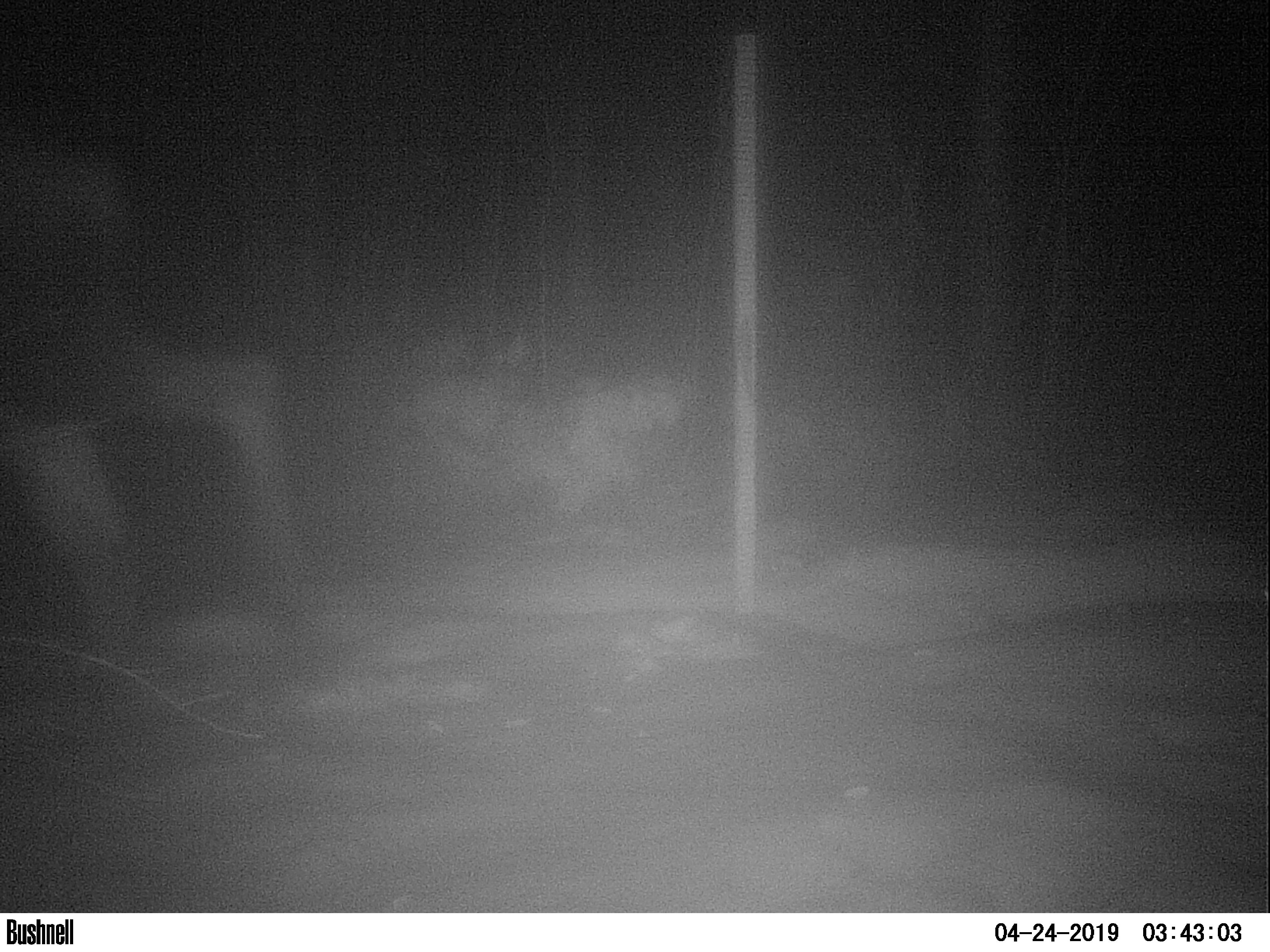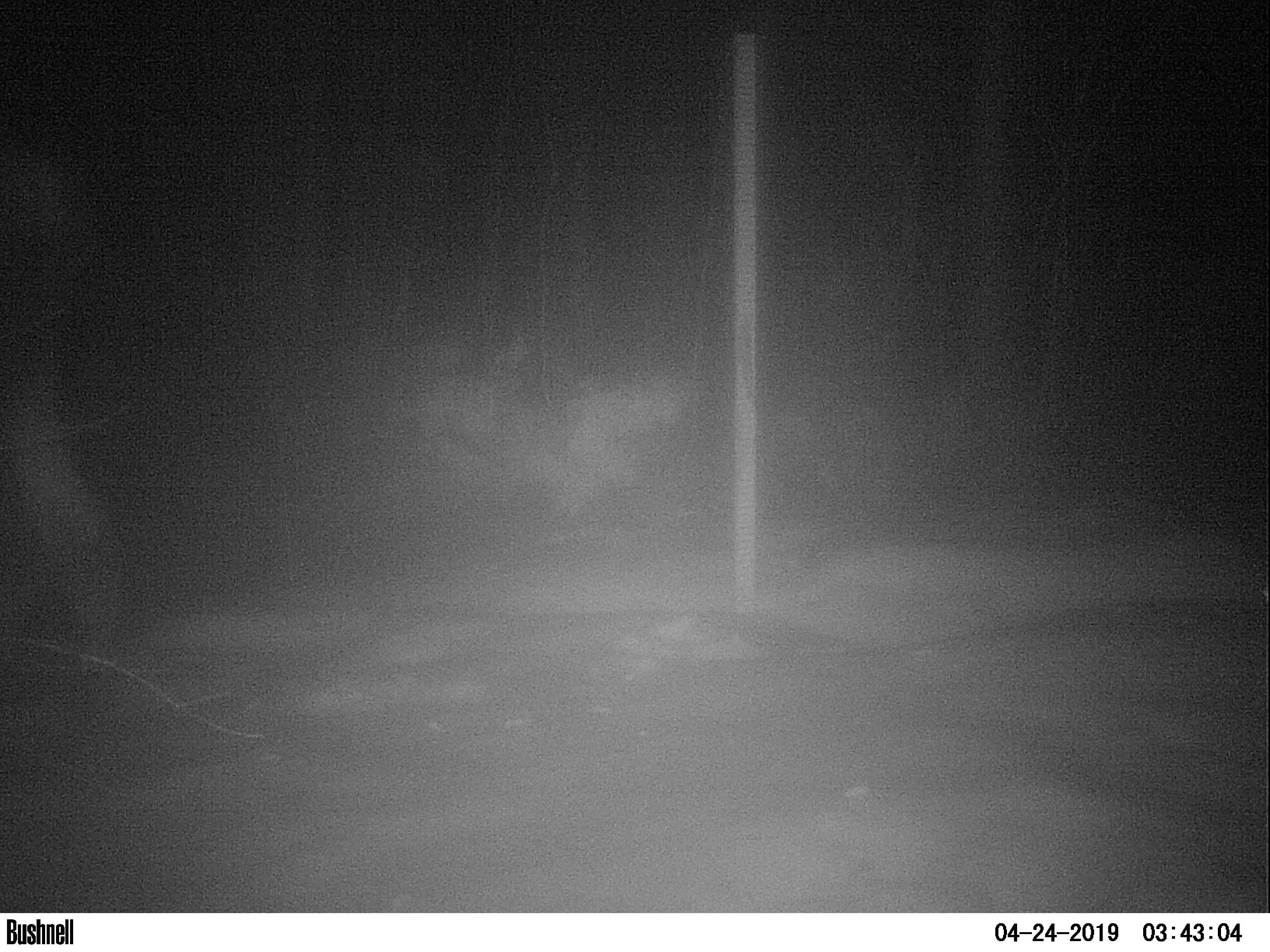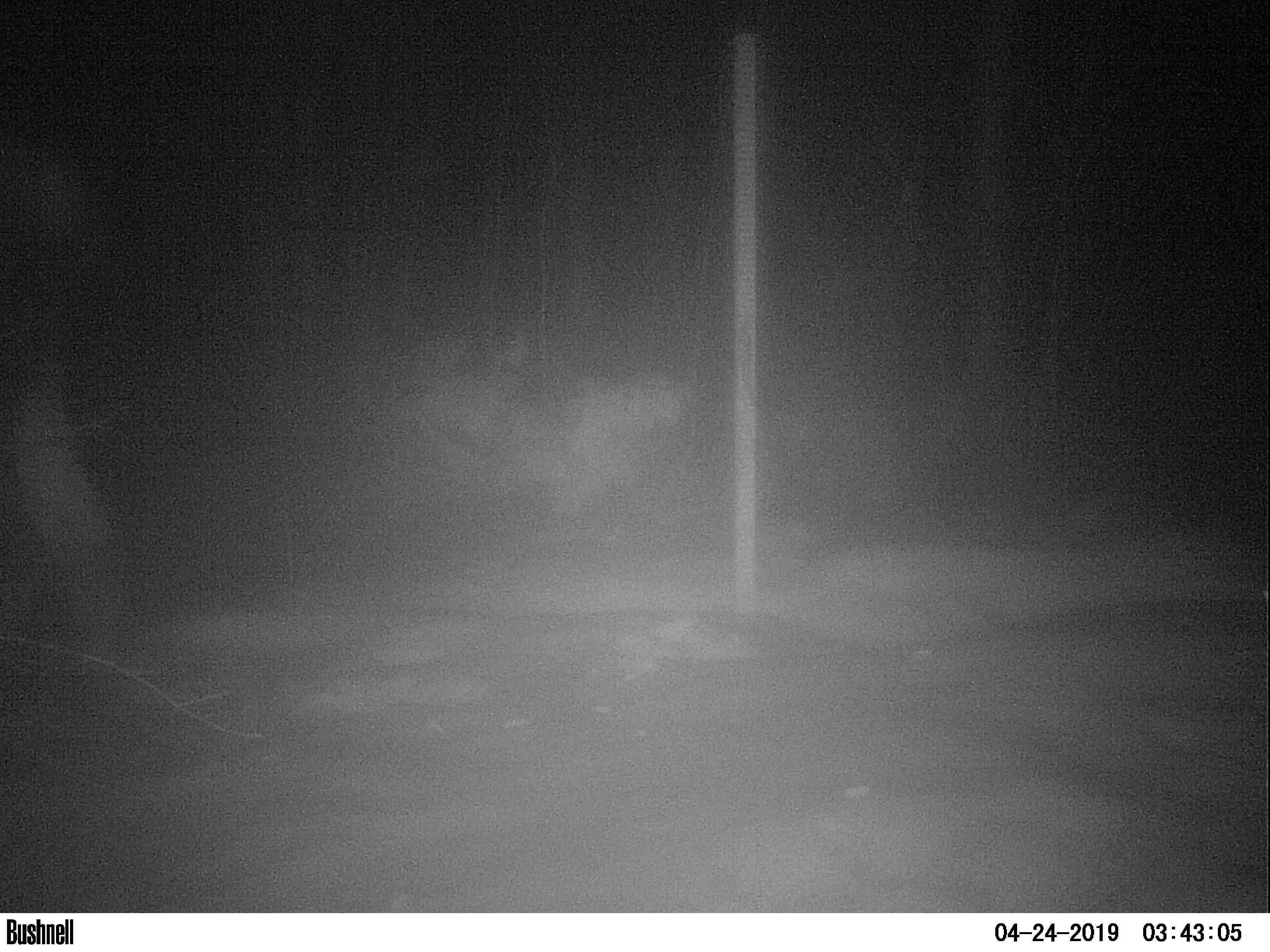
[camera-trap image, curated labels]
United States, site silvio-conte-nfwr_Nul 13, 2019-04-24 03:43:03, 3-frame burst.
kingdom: Animalia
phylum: Chordata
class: Mammalia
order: Artiodactyla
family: Cervidae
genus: Alces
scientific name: Alces alces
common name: moose